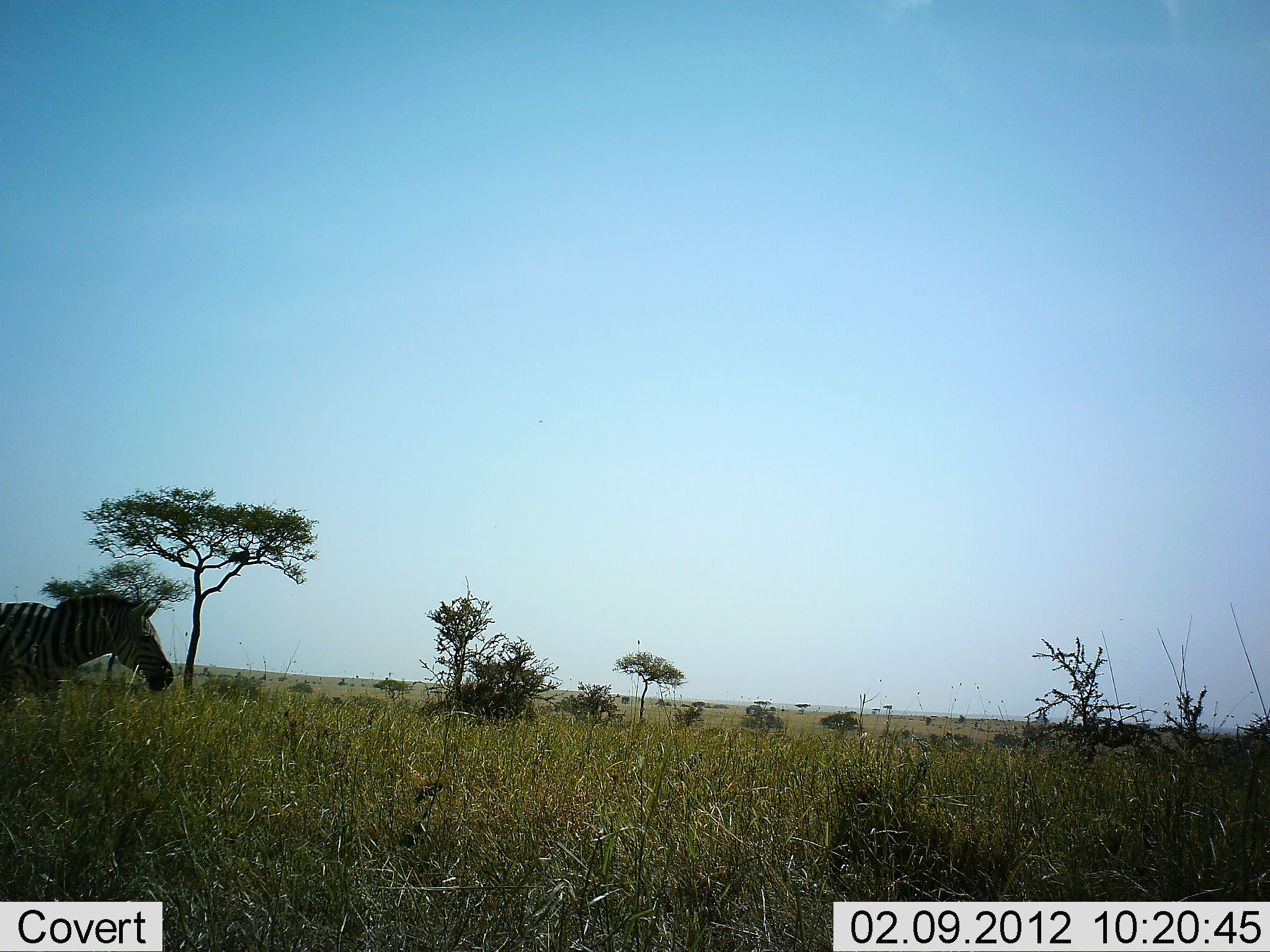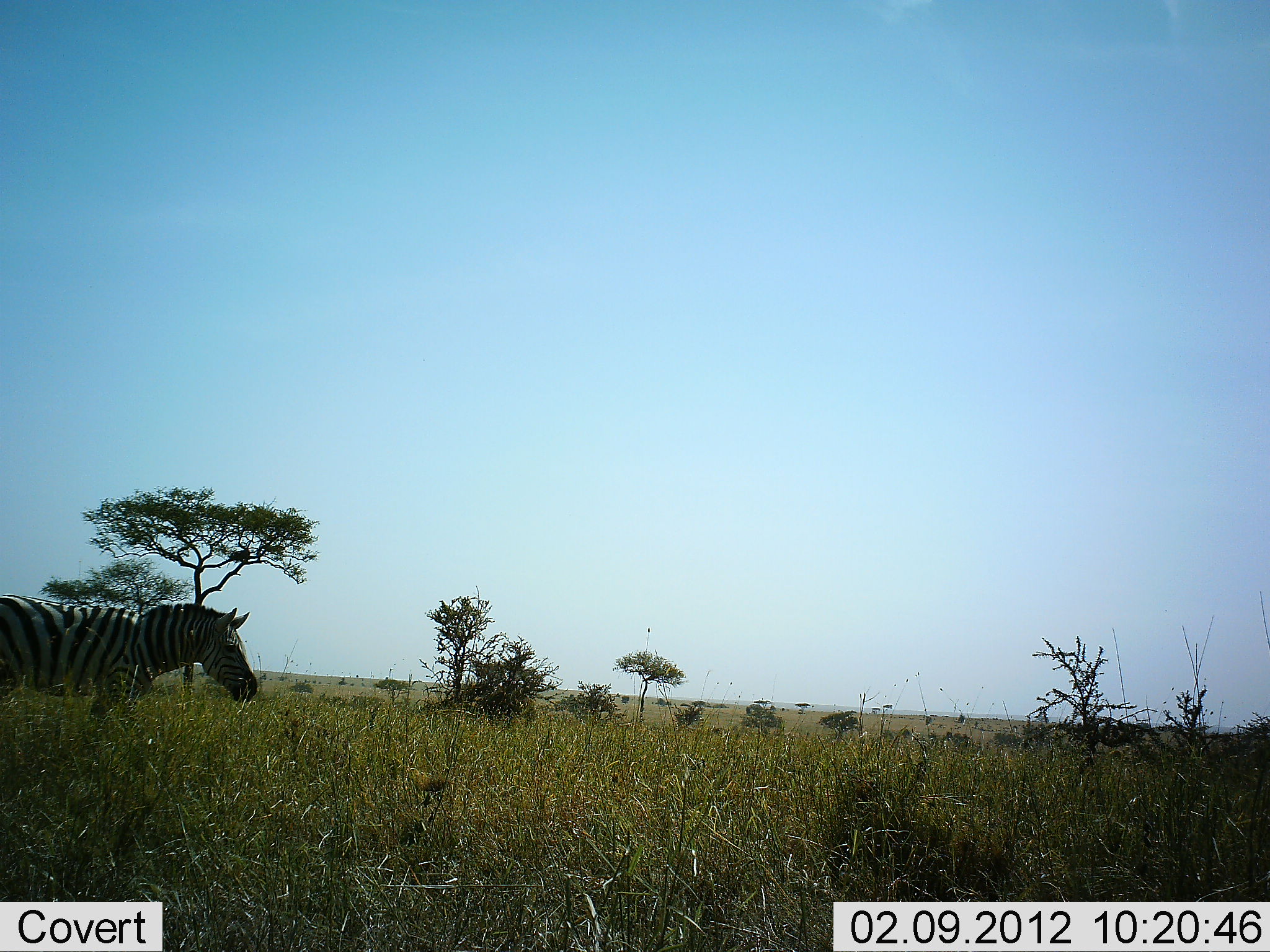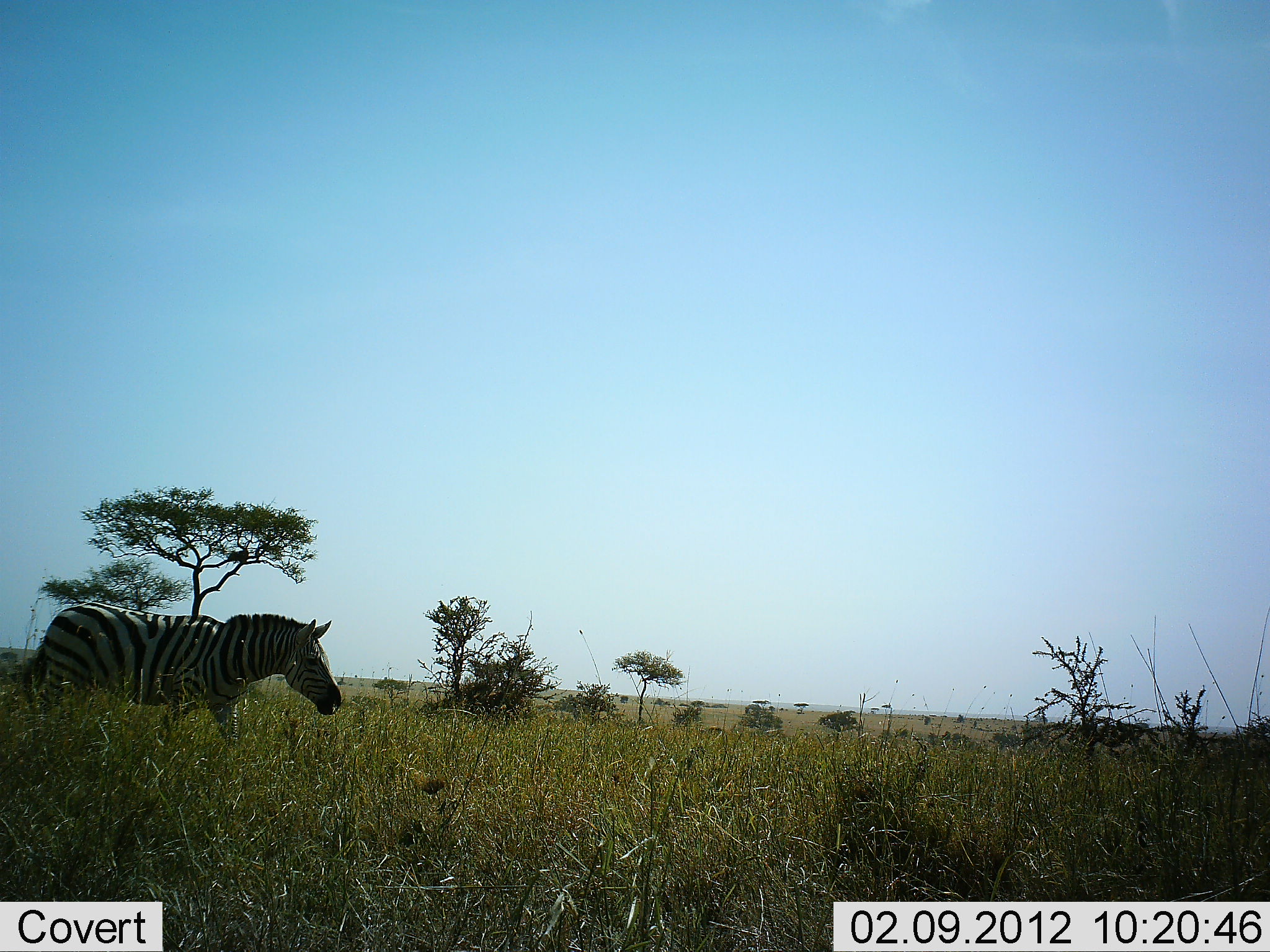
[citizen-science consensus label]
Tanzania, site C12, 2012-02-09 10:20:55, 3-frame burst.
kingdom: Animalia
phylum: Chordata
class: Mammalia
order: Perissodactyla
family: Equidae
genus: Equus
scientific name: Equus quagga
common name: plains zebra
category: zebra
Zebra (plains zebra) (Equus quagga), count 1. Behavior (volunteer vote fractions): standing 7%, resting 0%, moving 93%, interacting 0%. Young present (vote fraction): 0%. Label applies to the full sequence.